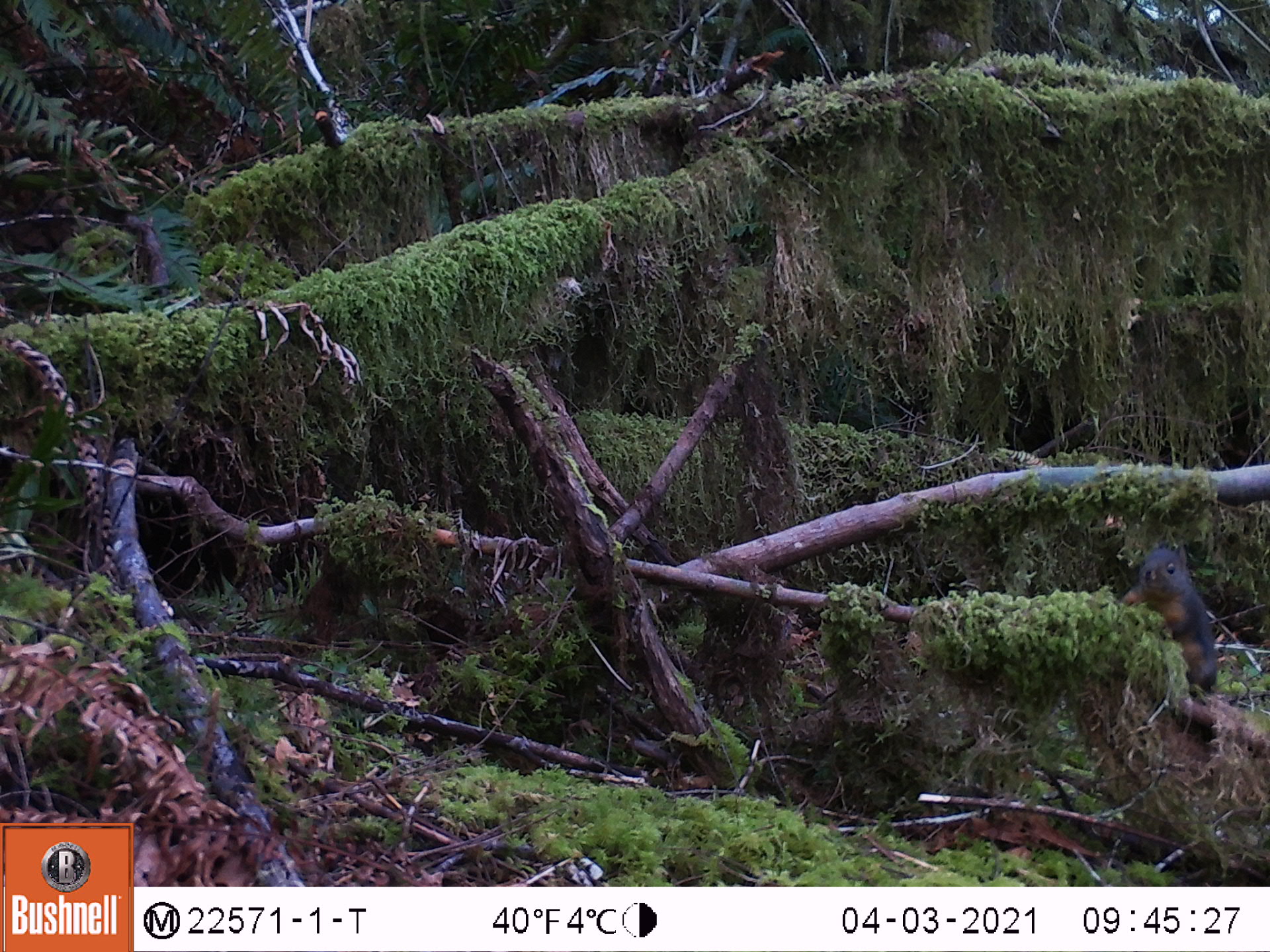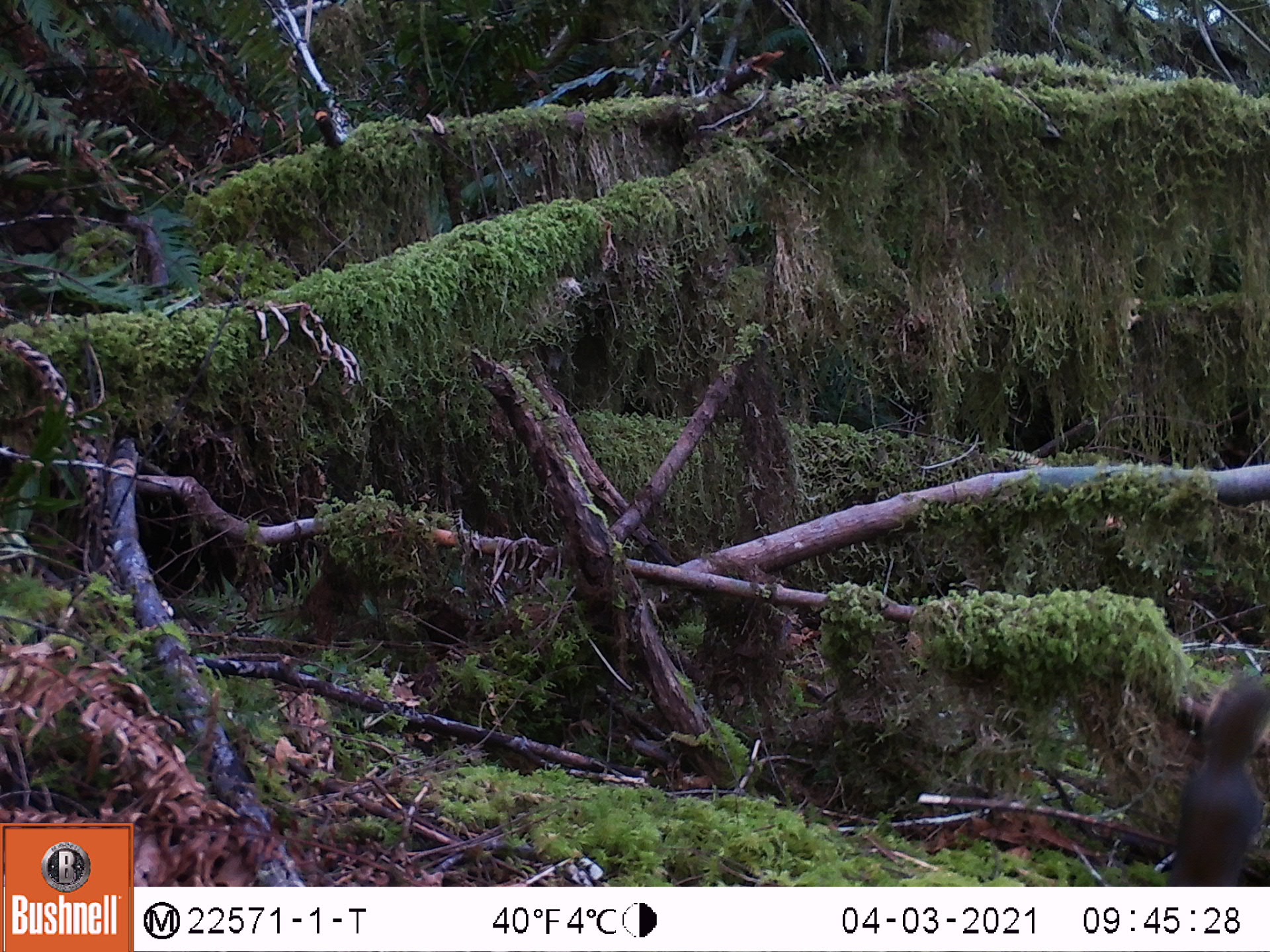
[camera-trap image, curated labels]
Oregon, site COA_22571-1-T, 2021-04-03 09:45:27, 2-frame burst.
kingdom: Animalia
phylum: Chordata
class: Mammalia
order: Rodentia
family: Sciuridae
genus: Tamiasciurus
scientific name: Tamiasciurus douglasii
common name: douglas squirrel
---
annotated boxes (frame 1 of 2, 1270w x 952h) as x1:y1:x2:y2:
douglas squirrel: 1113:536:1222:688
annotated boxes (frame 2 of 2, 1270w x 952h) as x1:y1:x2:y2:
douglas squirrel: 1161:674:1269:882